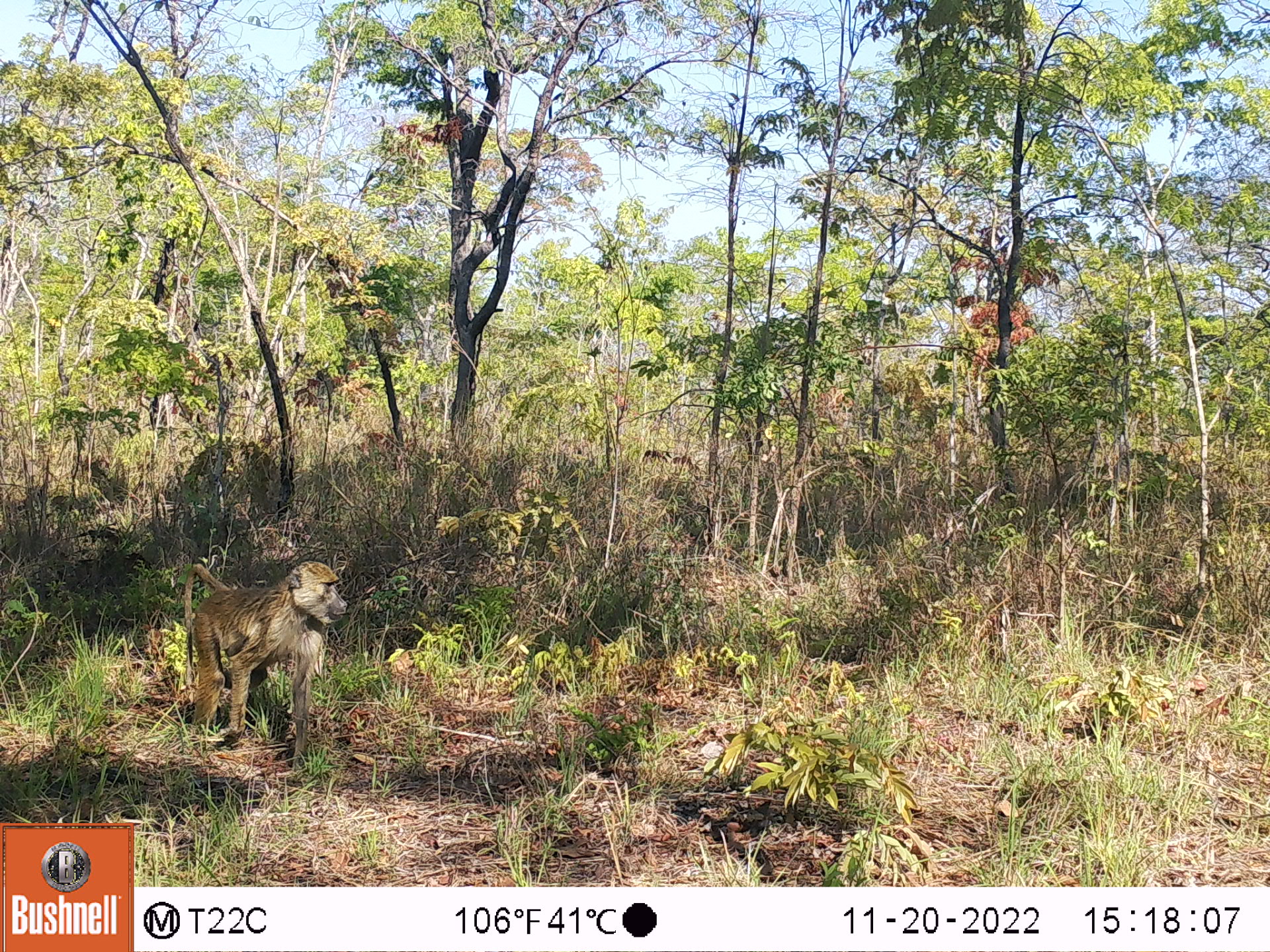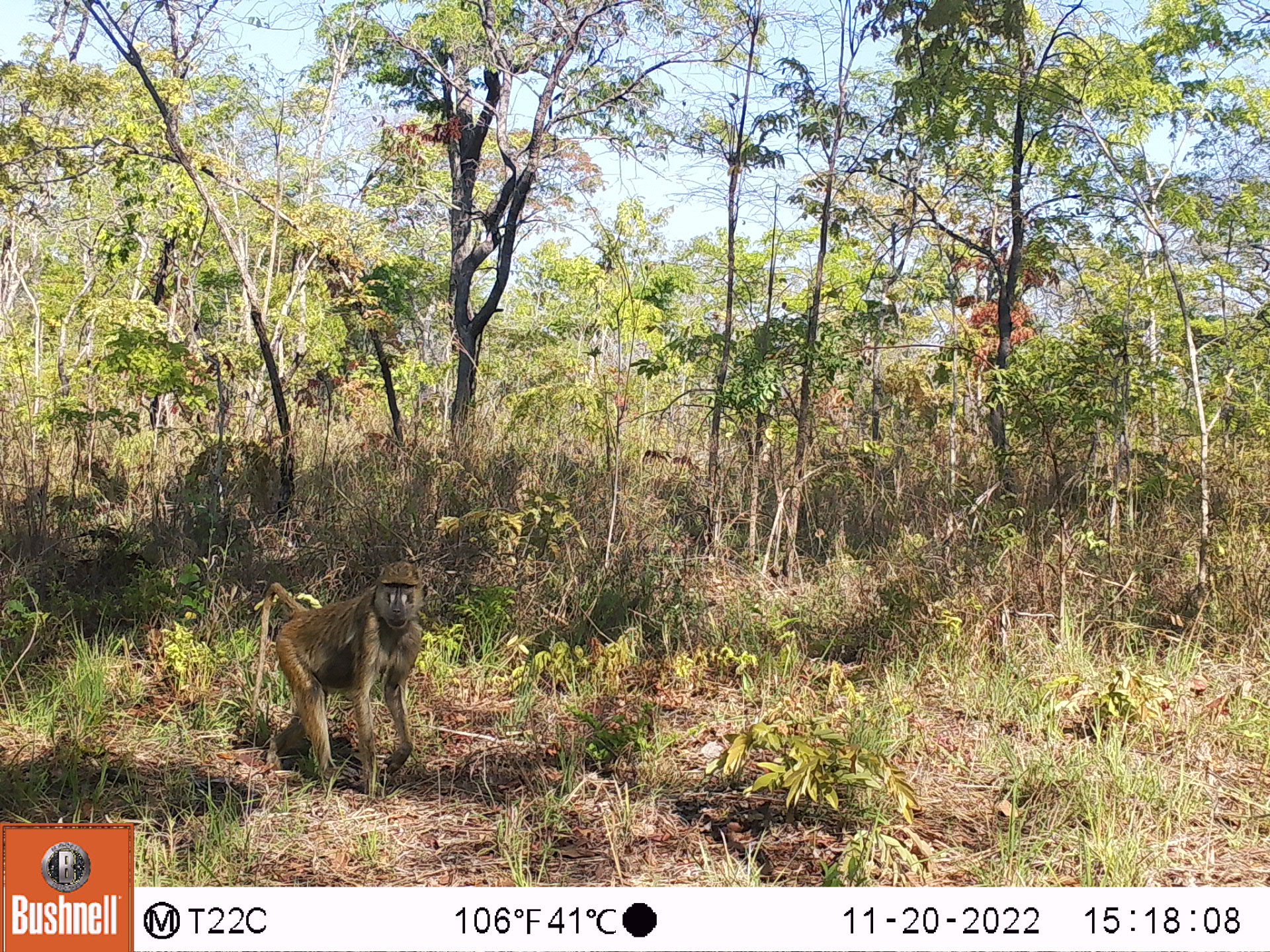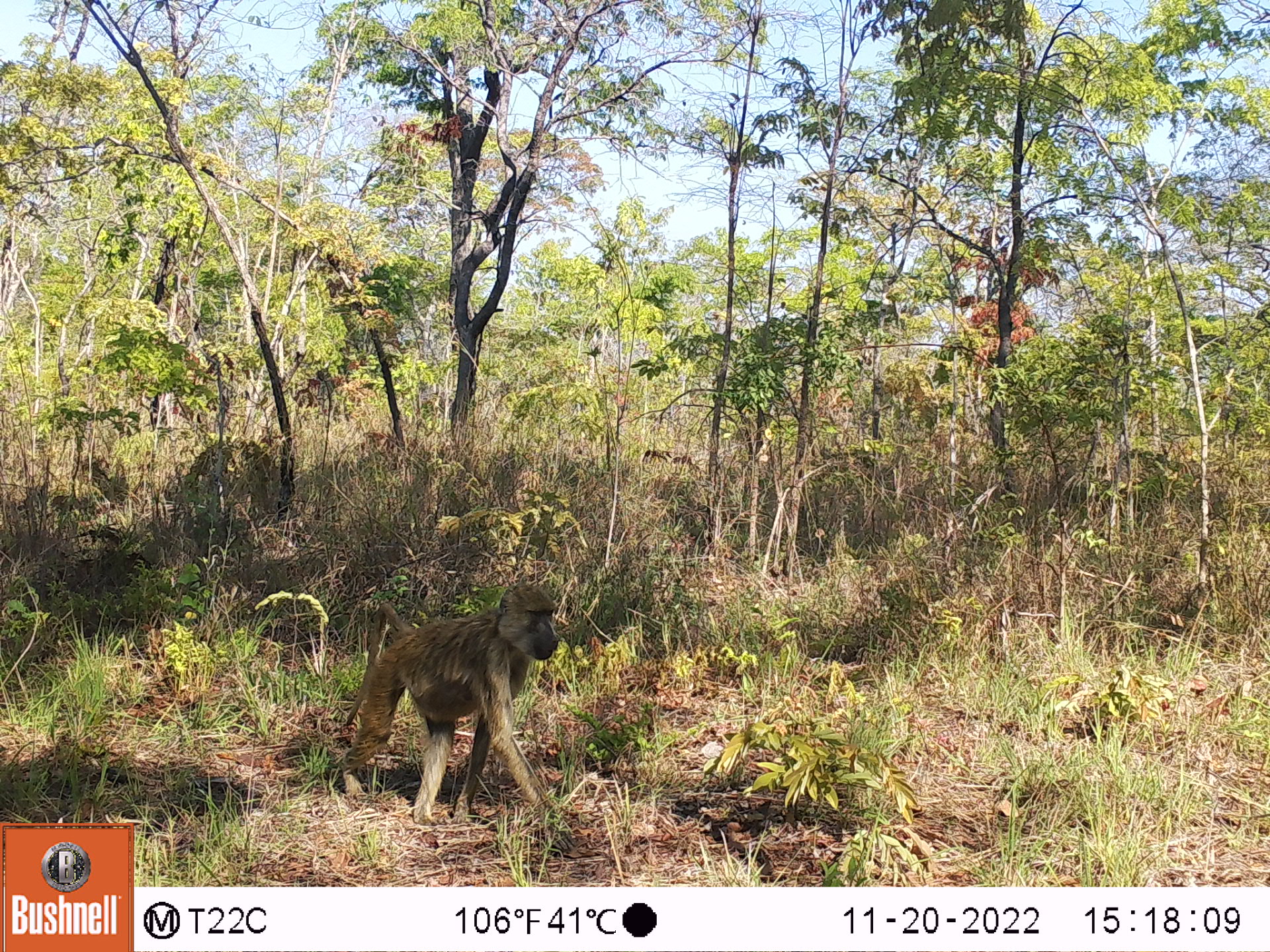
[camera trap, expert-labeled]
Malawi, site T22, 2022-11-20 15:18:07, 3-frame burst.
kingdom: Animalia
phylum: Chordata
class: Mammalia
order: Primates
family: Cercopithecidae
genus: Papio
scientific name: Papio cynocephalus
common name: yellow baboon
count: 1